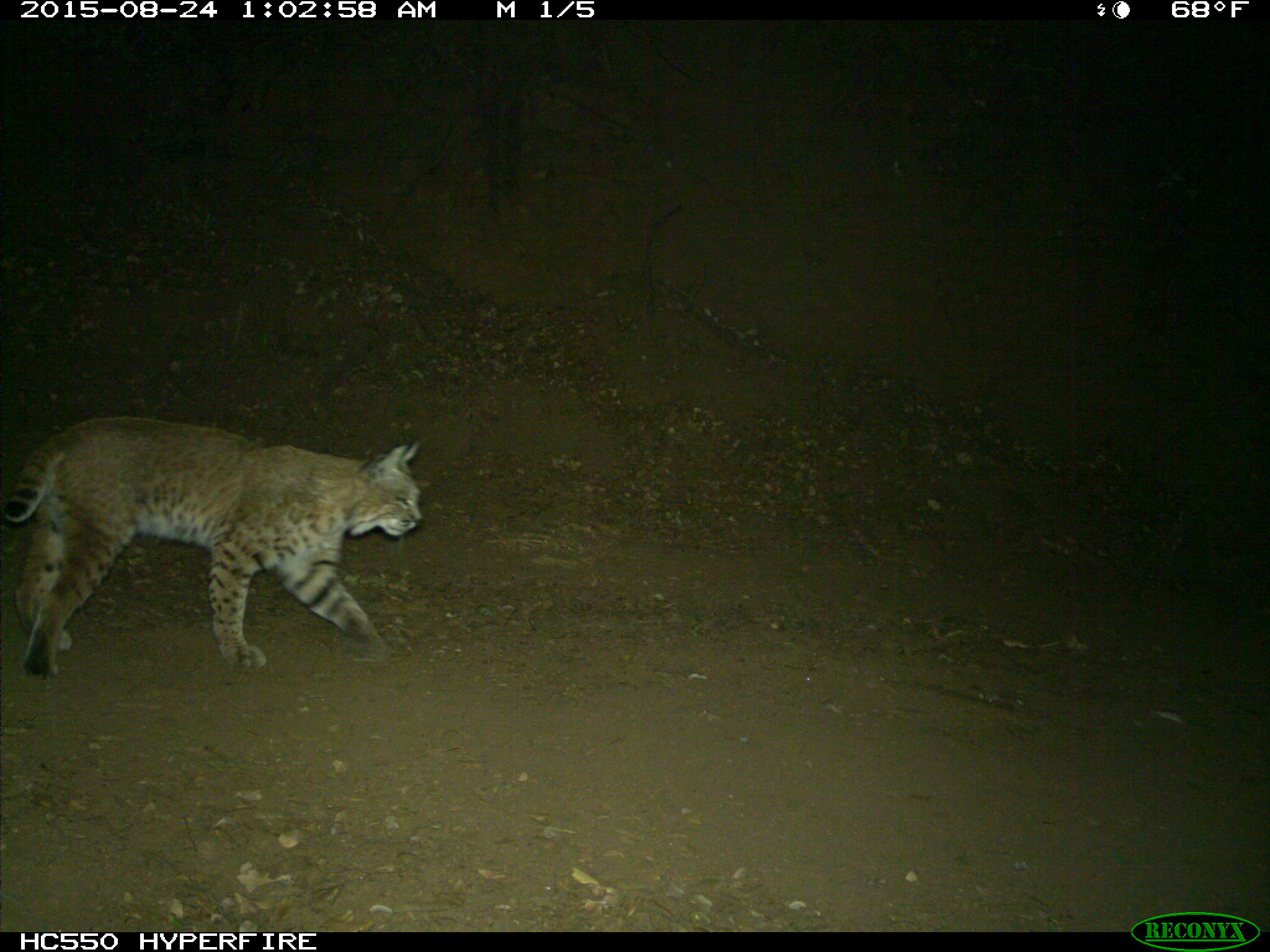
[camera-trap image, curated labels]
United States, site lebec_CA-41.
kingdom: Animalia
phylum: Chordata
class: Mammalia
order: Carnivora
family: Felidae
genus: Lynx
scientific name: Lynx rufus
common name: bobcat